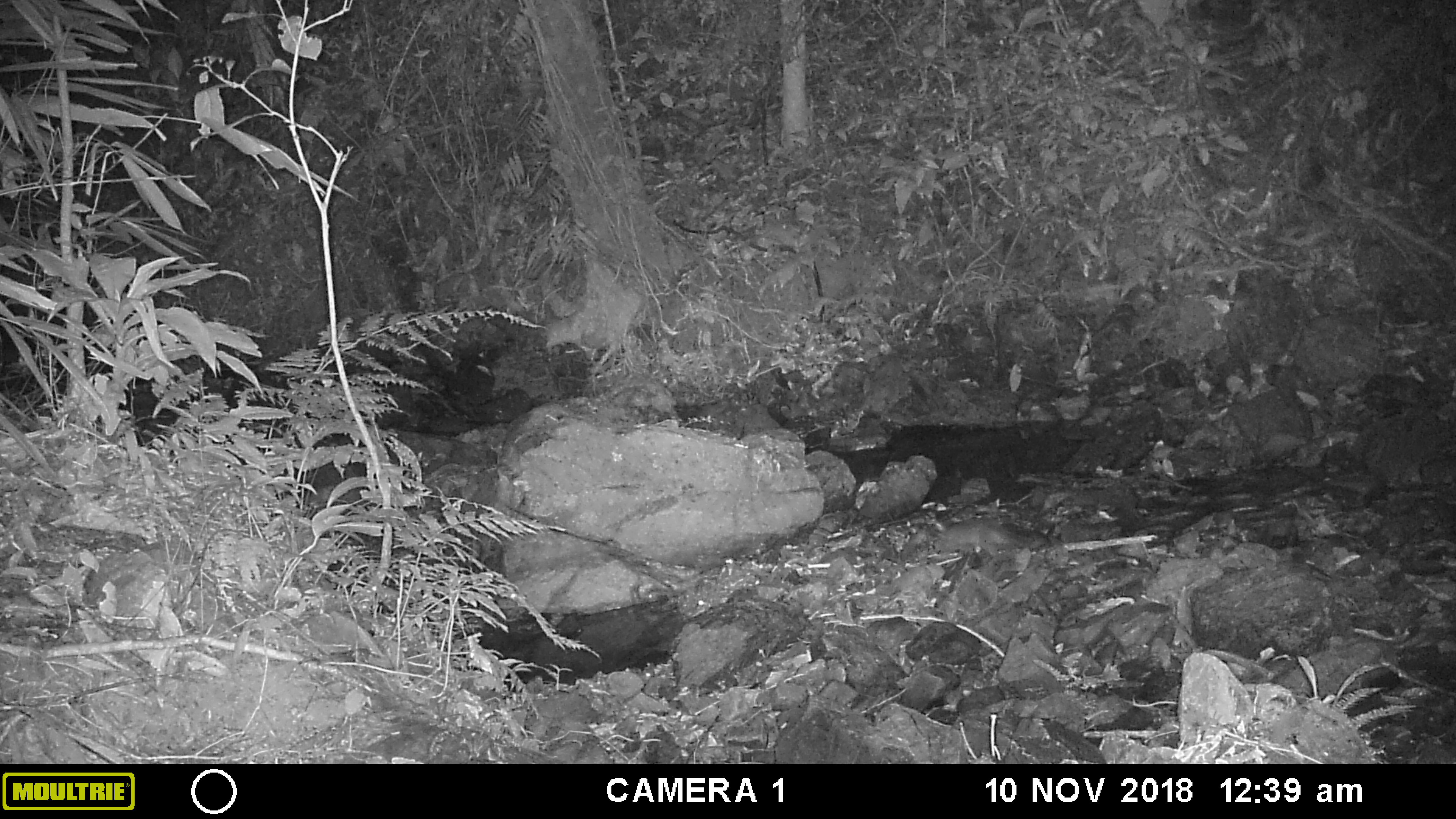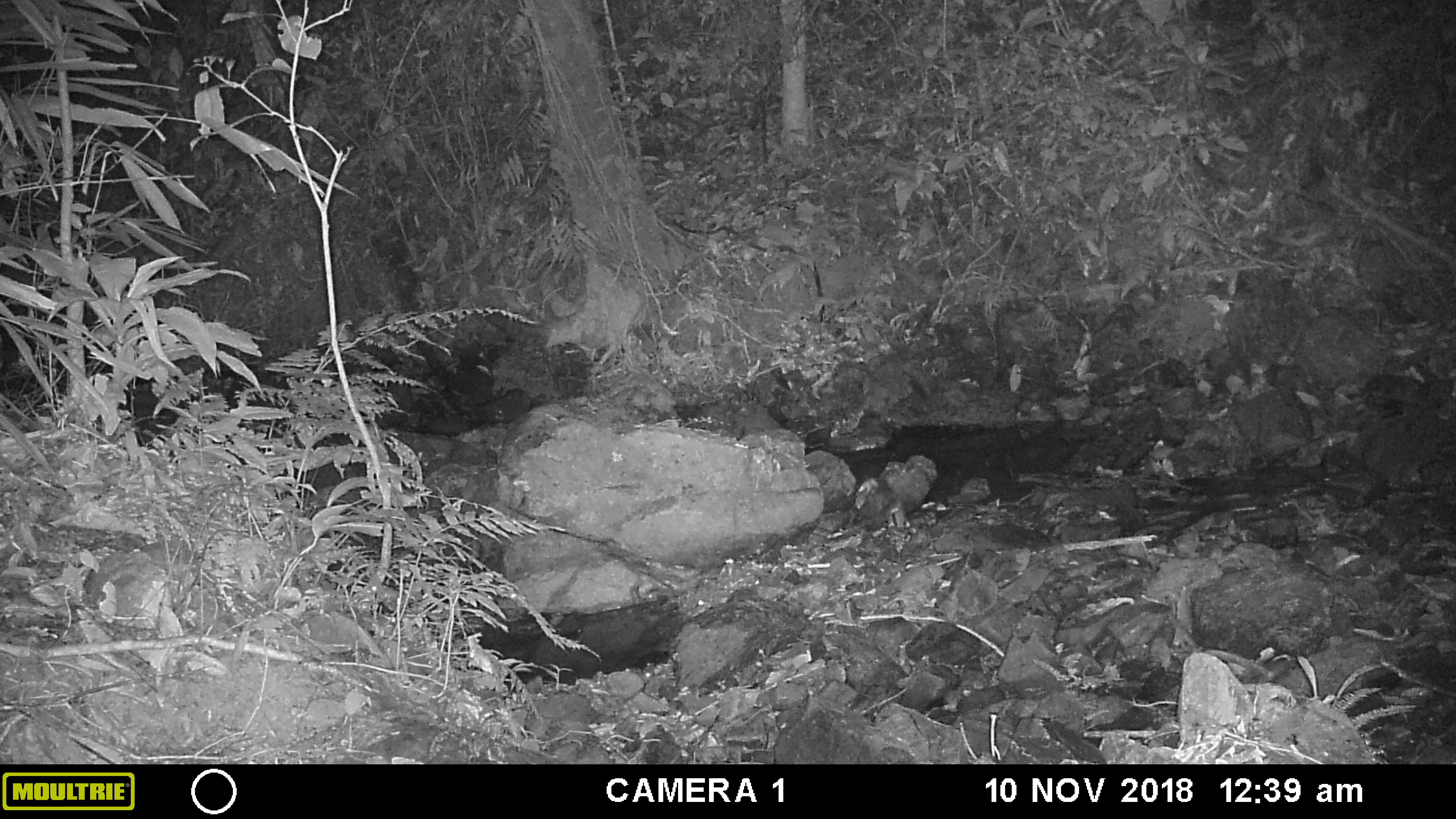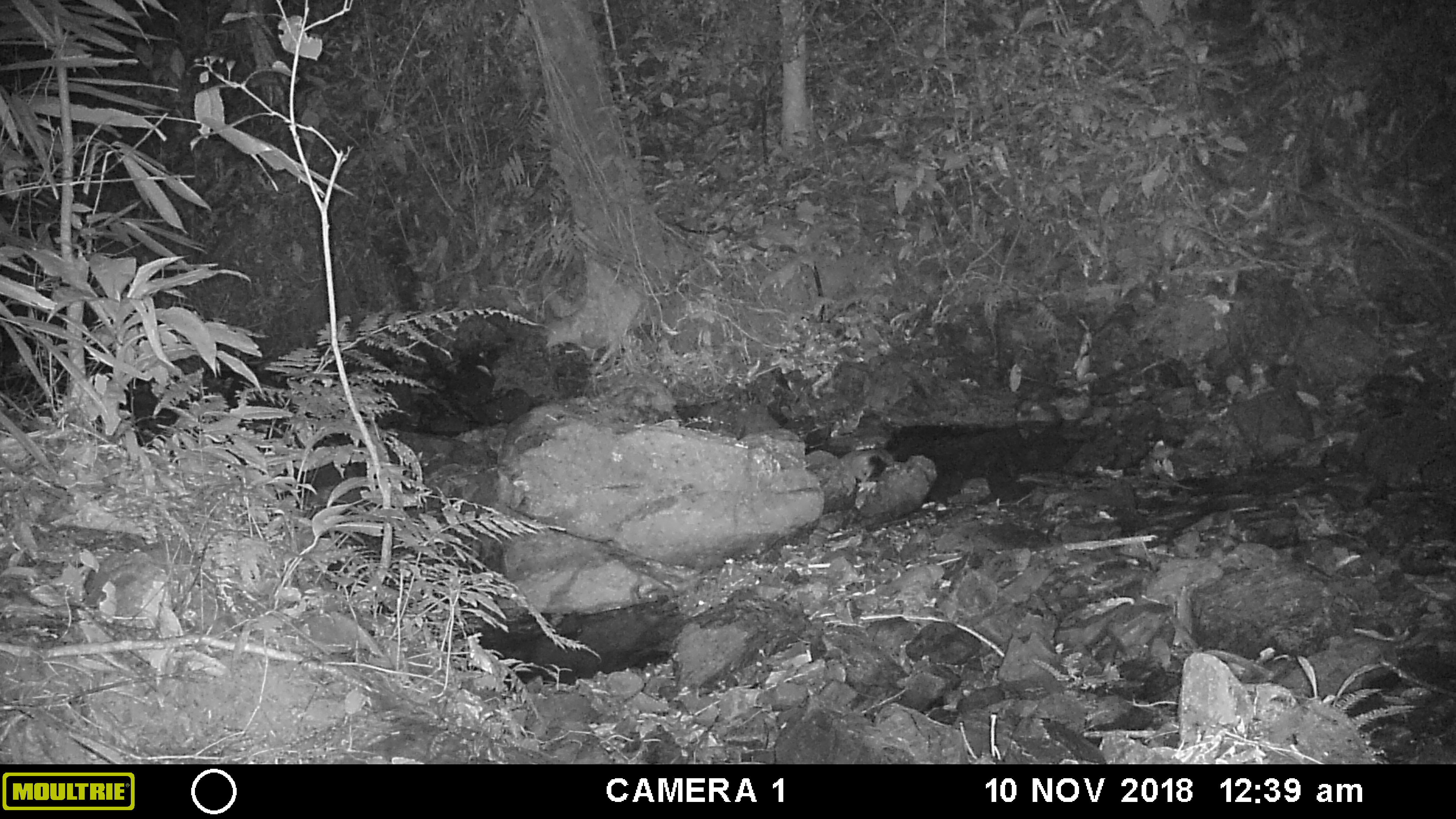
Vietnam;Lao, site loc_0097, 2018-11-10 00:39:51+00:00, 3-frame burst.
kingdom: Animalia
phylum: Chordata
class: Mammalia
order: Carnivora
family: Mustelidae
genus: Melogale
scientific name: Melogale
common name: ferret badger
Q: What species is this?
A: Ferret badger (Melogale).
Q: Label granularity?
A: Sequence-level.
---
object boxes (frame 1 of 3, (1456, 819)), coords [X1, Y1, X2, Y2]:
ferret badger: [932, 517, 1054, 559]